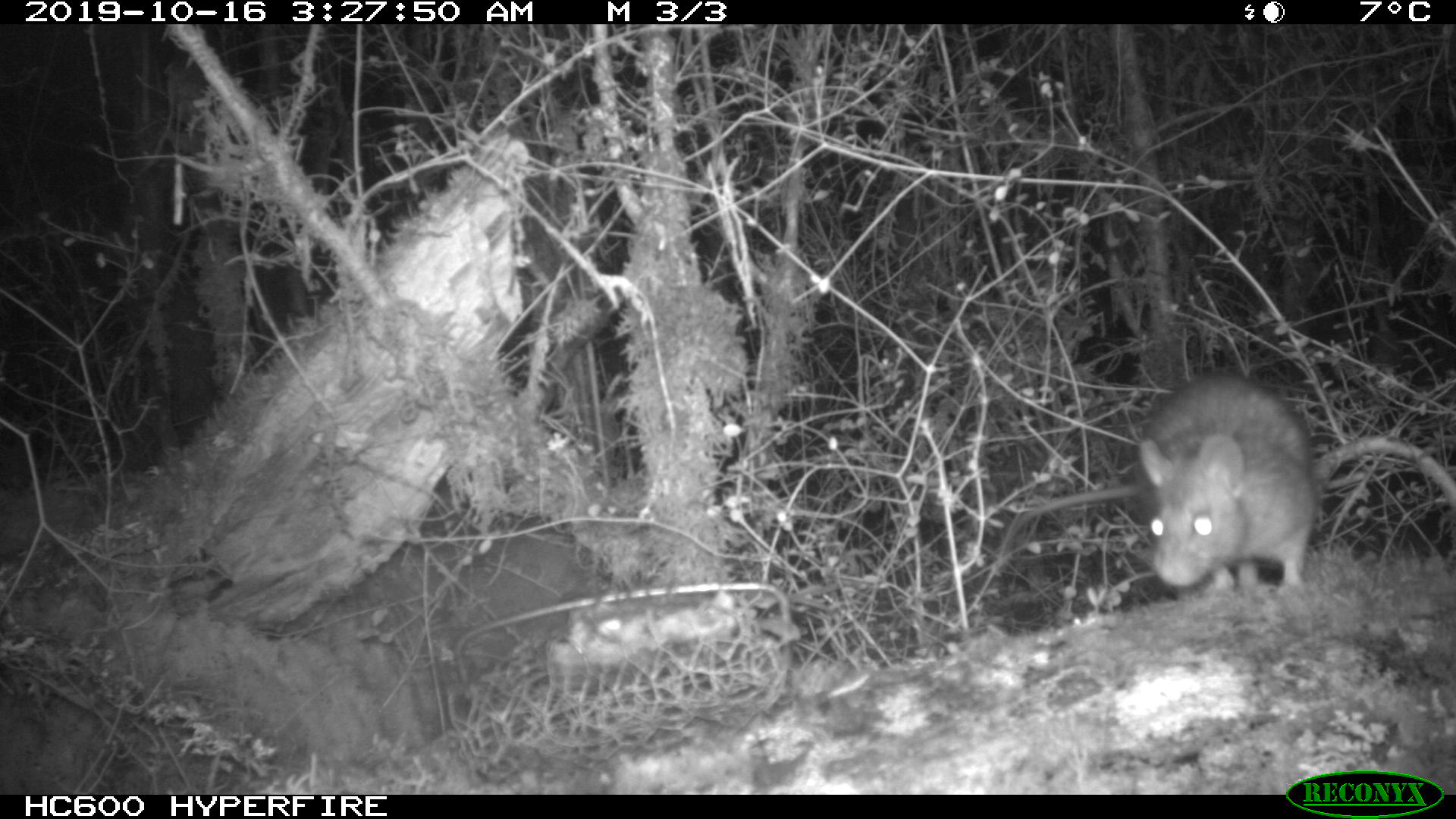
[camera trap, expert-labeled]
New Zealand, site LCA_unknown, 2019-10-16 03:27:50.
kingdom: Animalia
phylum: Chordata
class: Mammalia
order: Rodentia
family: Muridae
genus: Rattus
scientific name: Rattus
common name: rat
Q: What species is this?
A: Rat (Rattus).